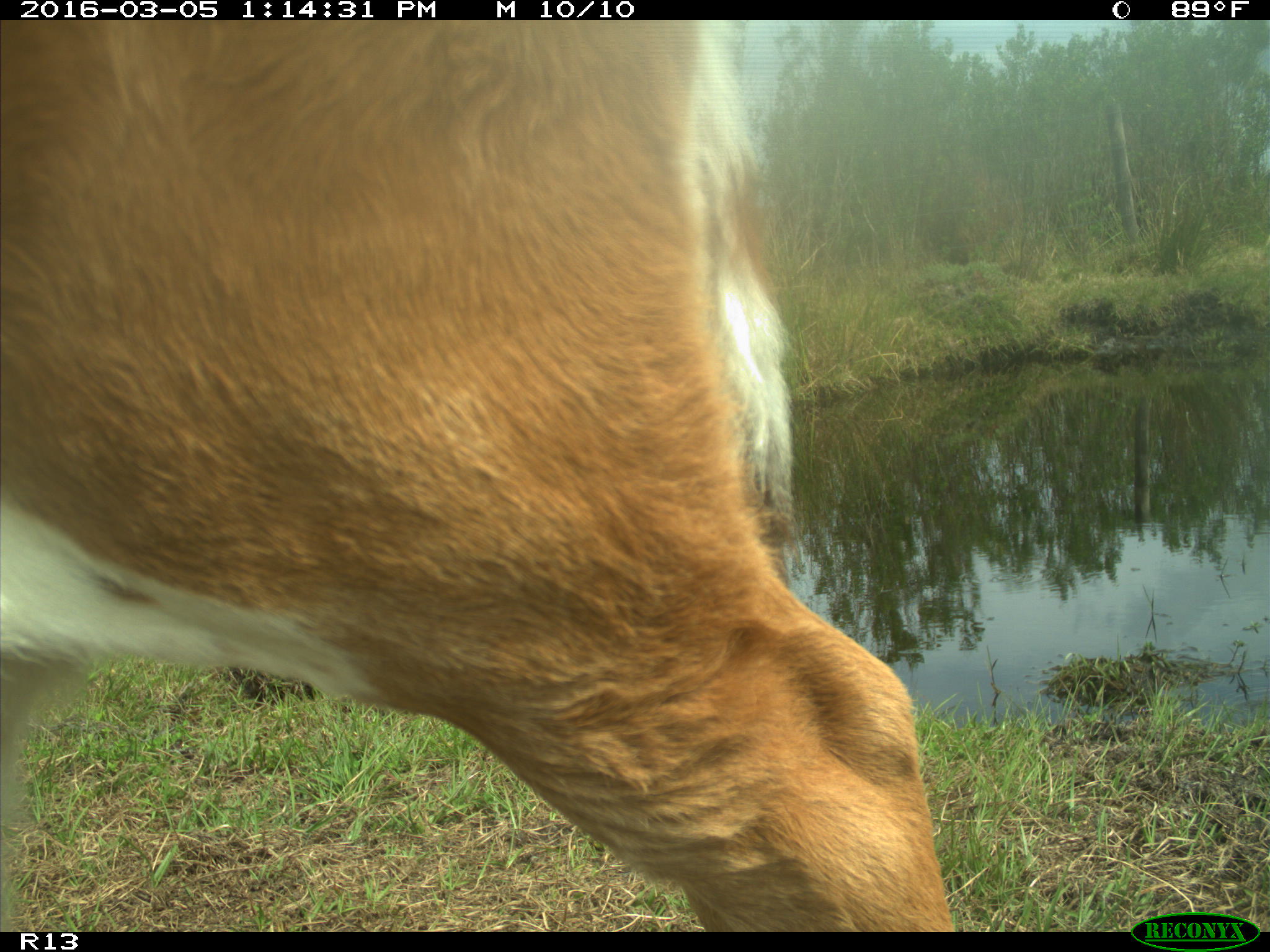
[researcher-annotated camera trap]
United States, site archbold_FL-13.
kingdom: Animalia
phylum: Chordata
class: Mammalia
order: Artiodactyla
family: Bovidae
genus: Bos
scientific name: Bos taurus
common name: domestic cow